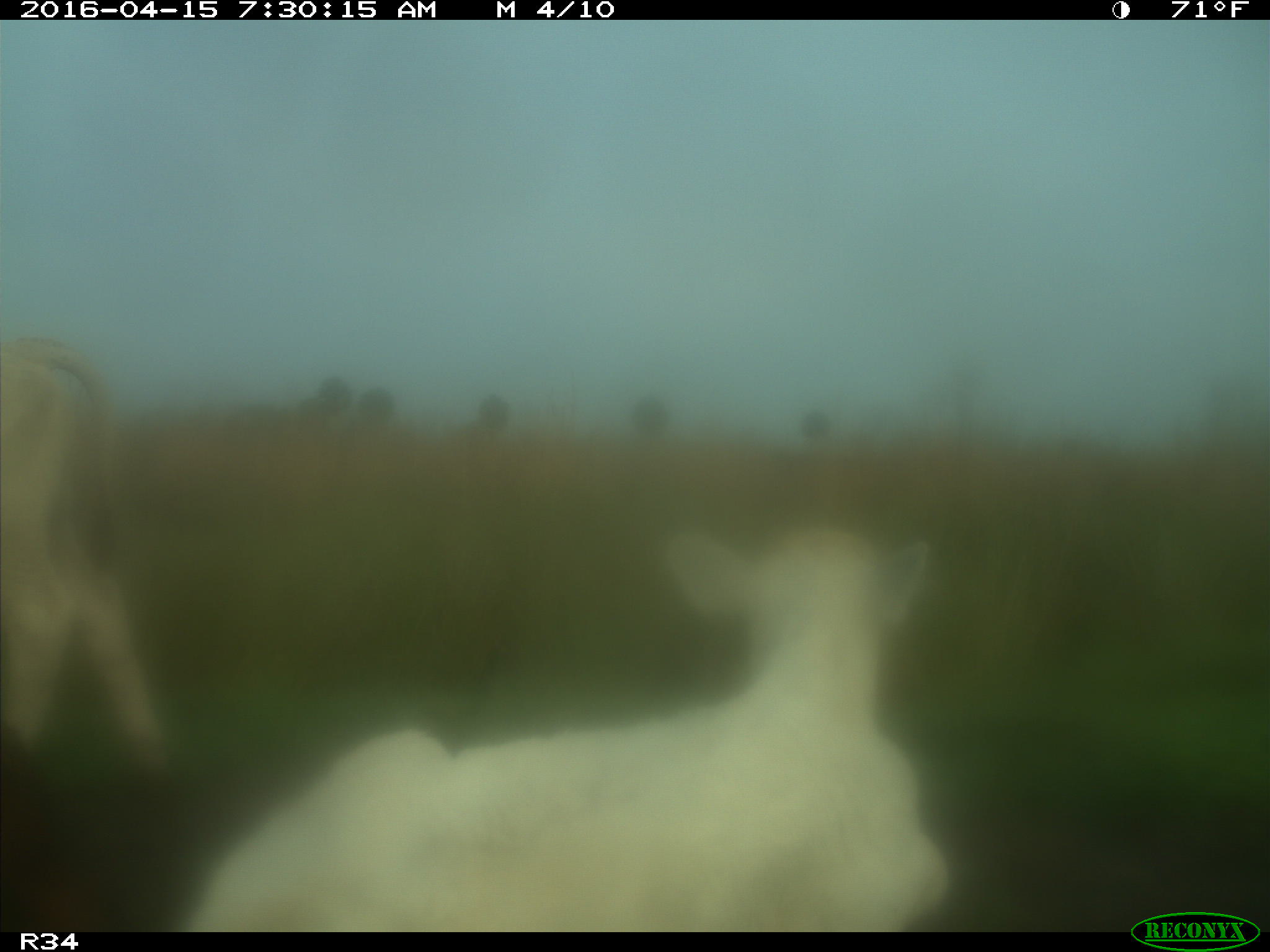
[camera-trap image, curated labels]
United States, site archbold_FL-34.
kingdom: Animalia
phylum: Chordata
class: Mammalia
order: Artiodactyla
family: Bovidae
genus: Bos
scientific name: Bos taurus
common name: domestic cow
Bos taurus (domestic cow).